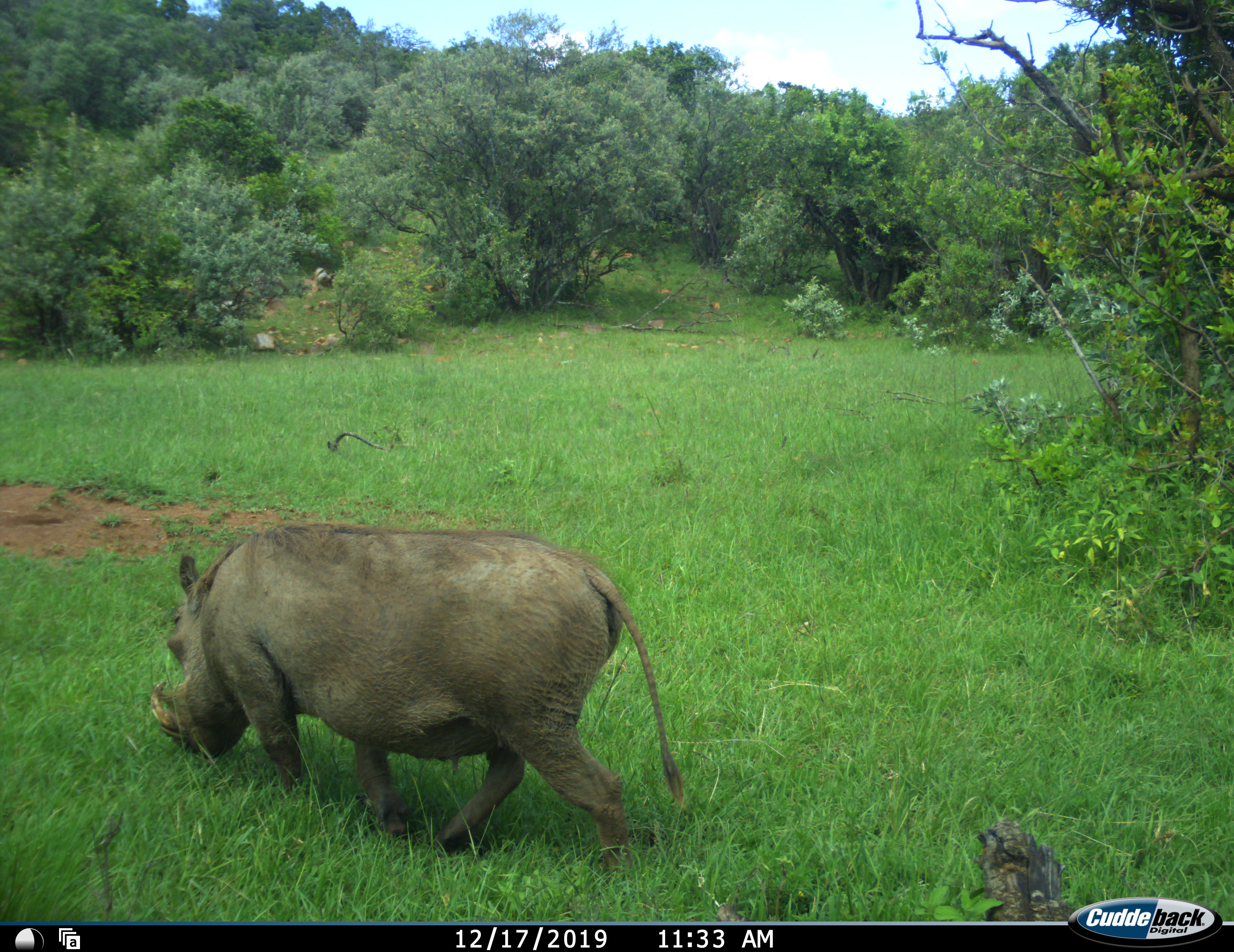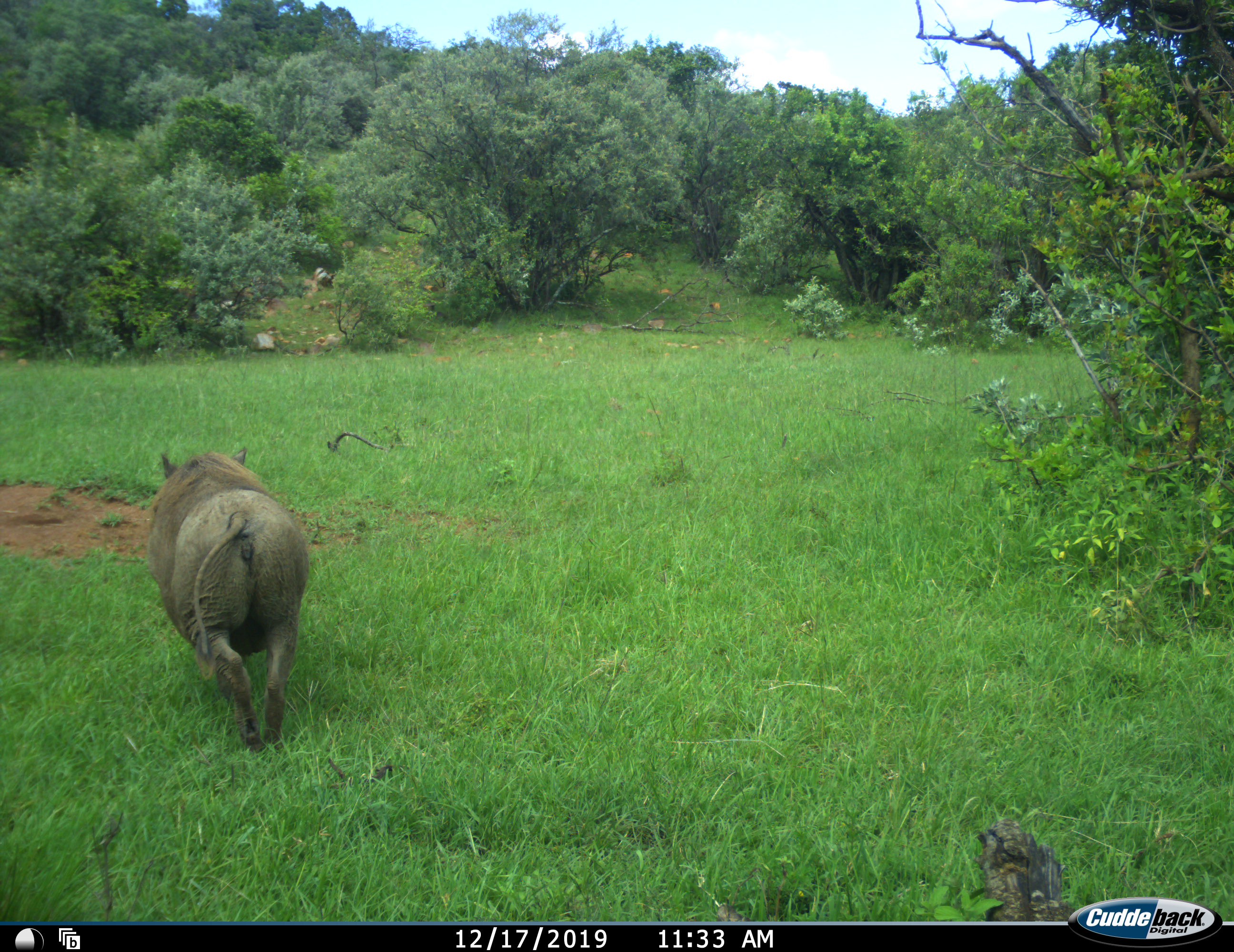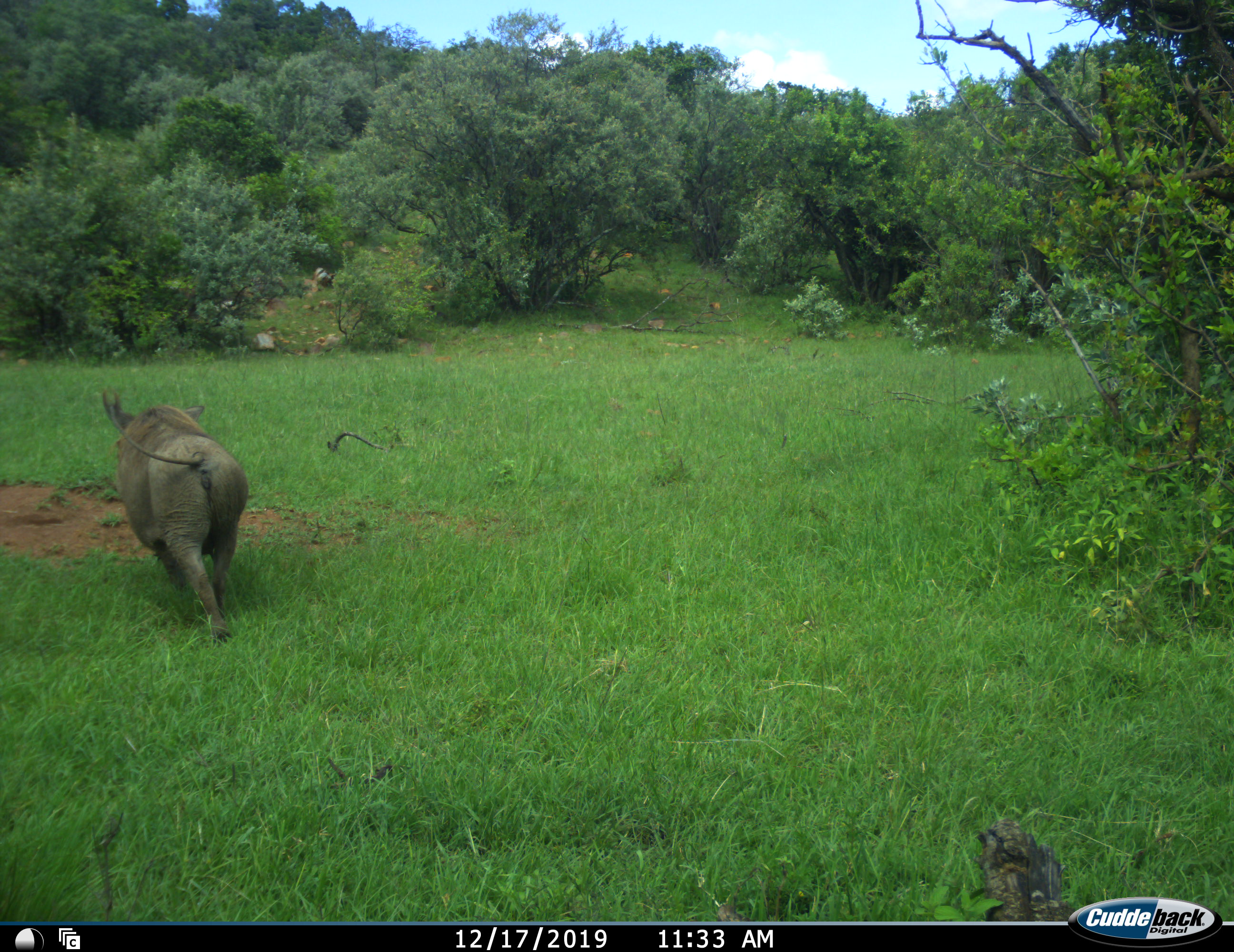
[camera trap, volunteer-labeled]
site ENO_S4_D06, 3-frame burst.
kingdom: Animalia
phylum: Chordata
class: Mammalia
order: Artiodactyla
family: Suidae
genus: Phacochoerus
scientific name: Phacochoerus africanus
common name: warthog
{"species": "warthog (Phacochoerus africanus)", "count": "1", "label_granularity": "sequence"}